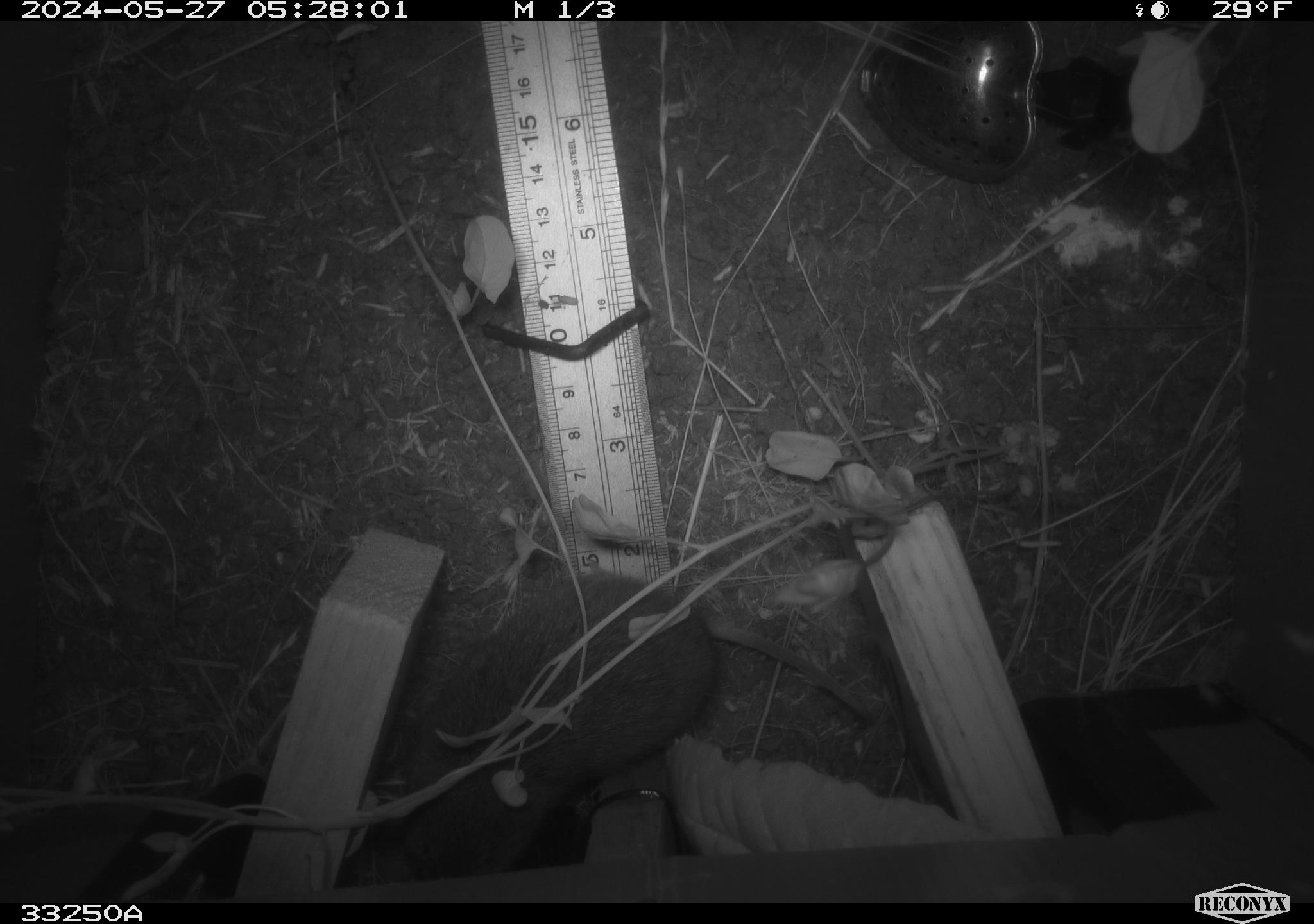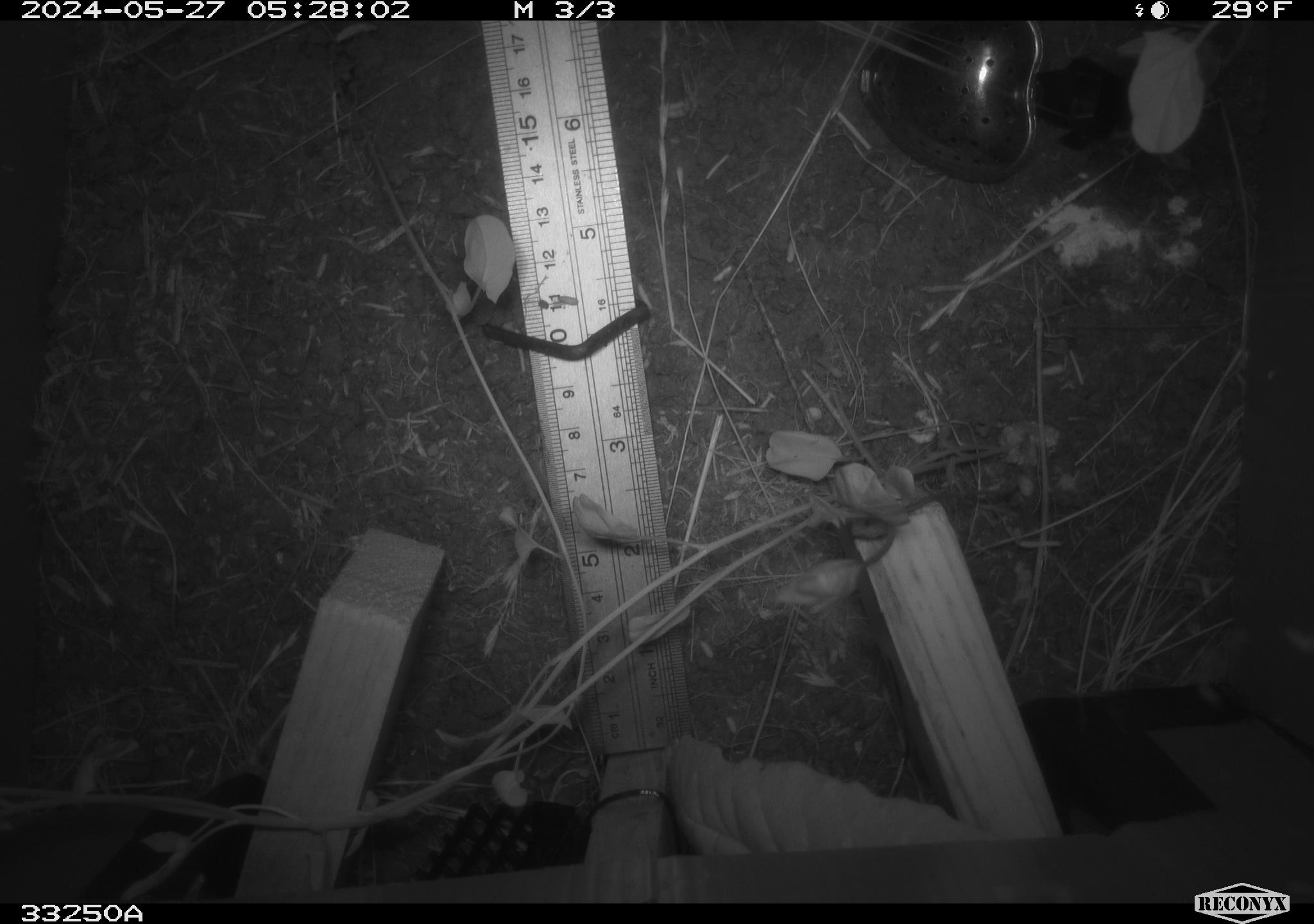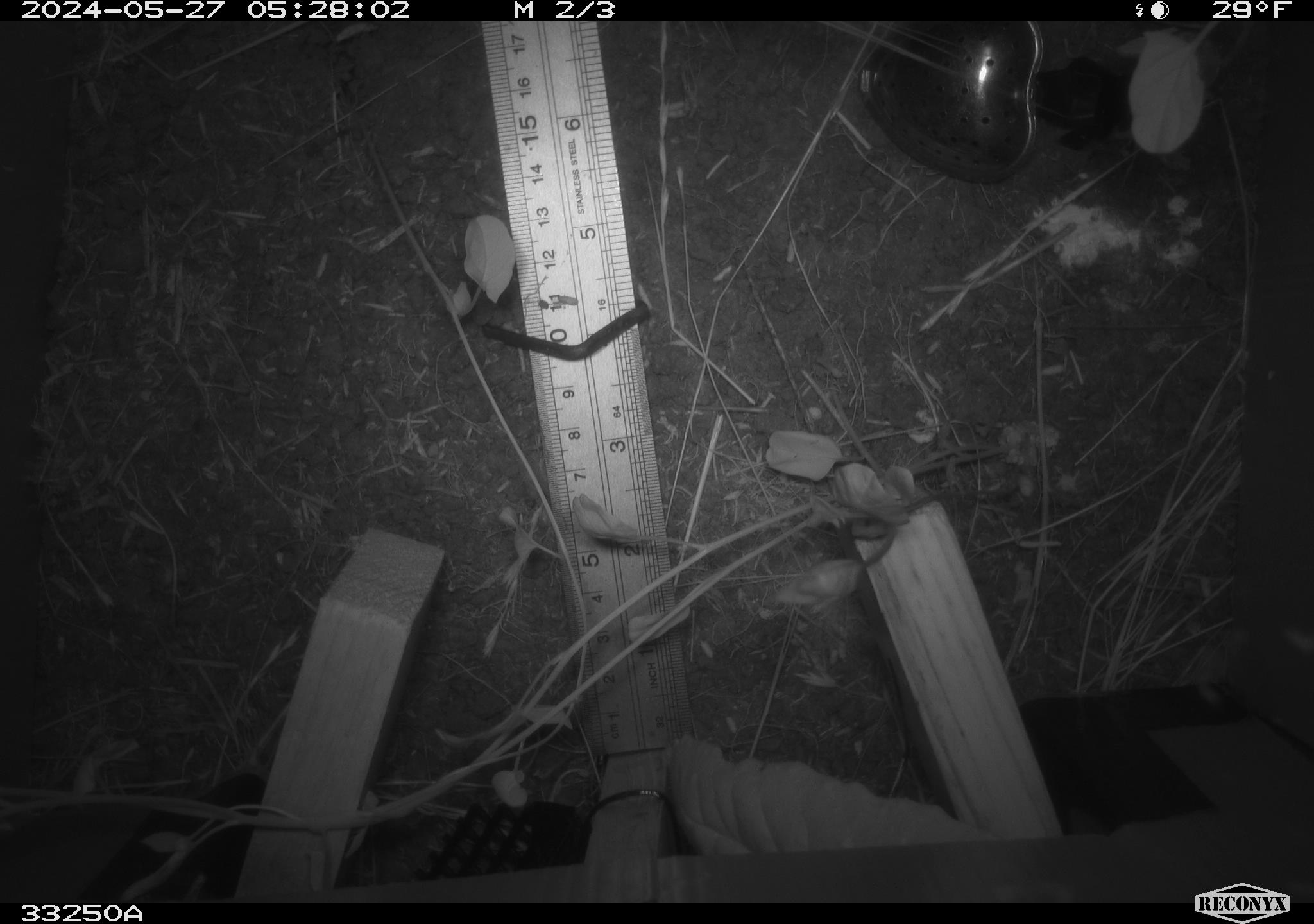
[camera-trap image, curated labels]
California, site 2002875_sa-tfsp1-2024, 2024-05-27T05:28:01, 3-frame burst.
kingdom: Animalia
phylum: Chordata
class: Mammalia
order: Rodentia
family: Cricetidae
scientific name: Arvicolinae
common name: voles, lemmings, and muskrats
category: arvicolinae subfamily